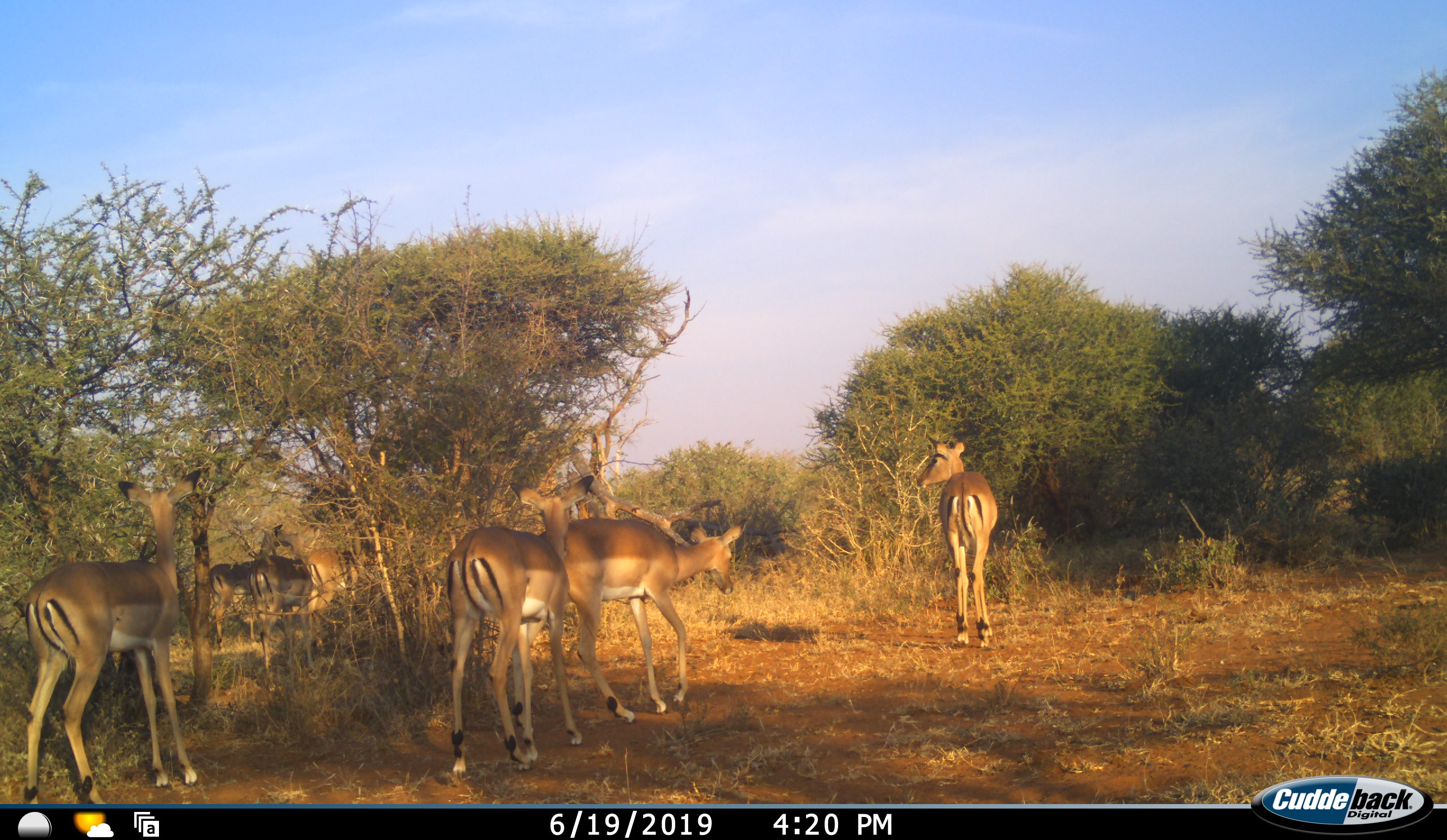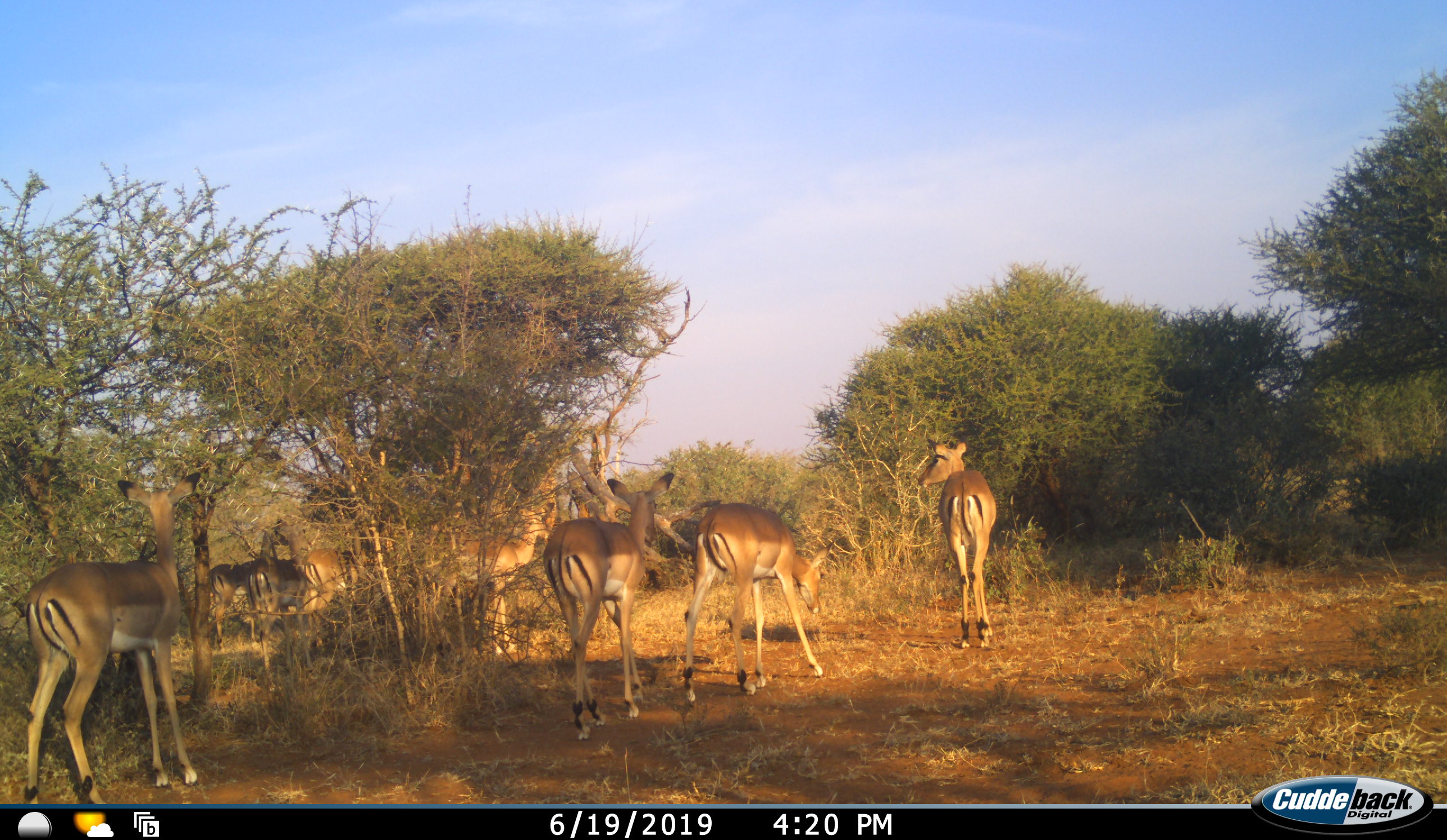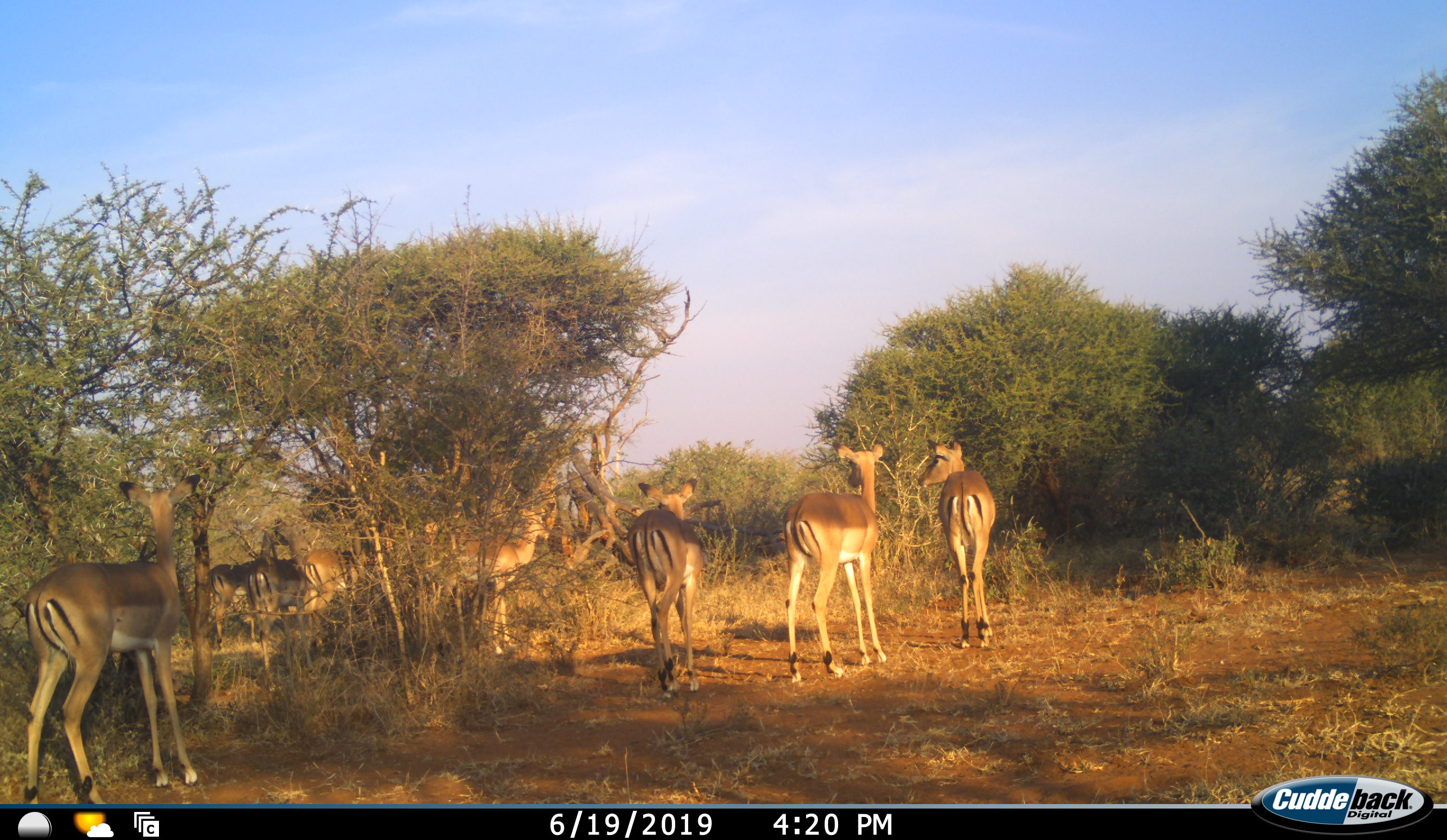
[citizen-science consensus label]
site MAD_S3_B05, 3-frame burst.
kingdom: Animalia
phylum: Chordata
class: Mammalia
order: Artiodactyla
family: Bovidae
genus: Aepyceros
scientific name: Aepyceros melampus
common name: impala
Impala (Aepyceros melampus), count 7. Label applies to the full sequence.